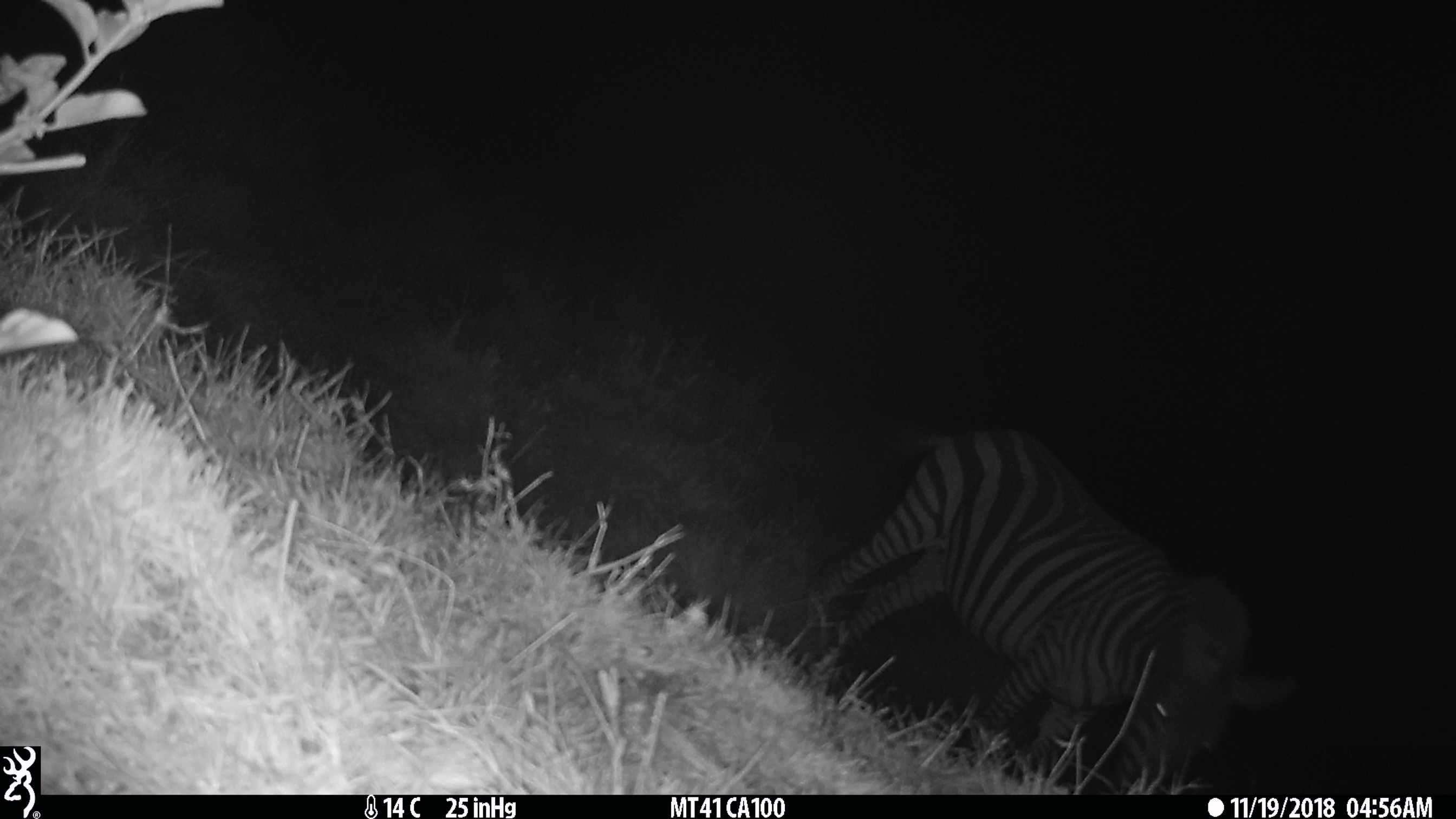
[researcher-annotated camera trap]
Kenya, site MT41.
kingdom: Animalia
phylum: Chordata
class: Mammalia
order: Perissodactyla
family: Equidae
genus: Equus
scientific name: Equus quagga burchellii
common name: burchell's zebra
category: zebra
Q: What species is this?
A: Zebra (burchell's zebra) (Equus quagga burchellii).